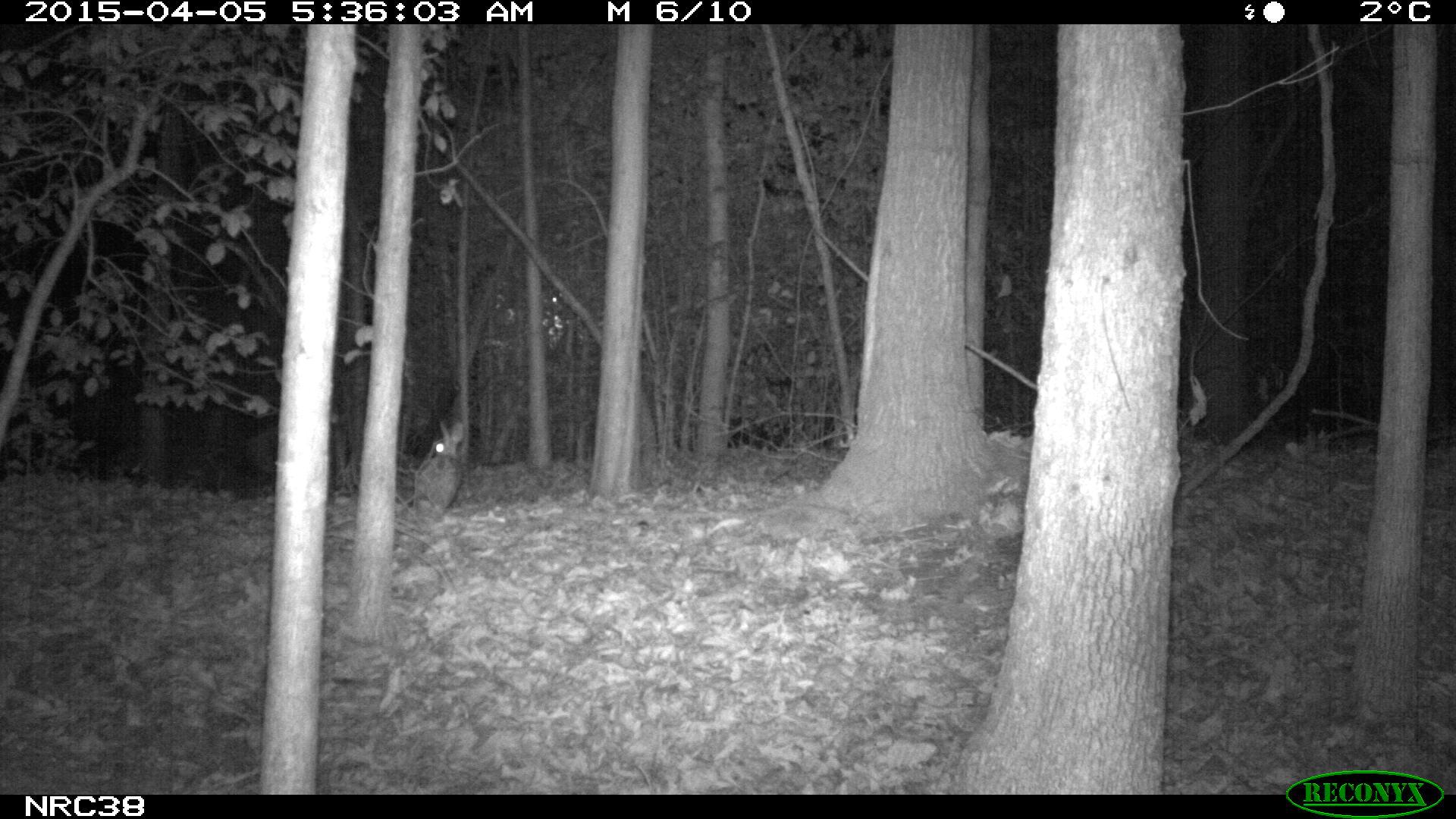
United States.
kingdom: Animalia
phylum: Chordata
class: Mammalia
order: Lagomorpha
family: Leporidae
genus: Sylvilagus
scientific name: Sylvilagus floridanus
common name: eastern cottontail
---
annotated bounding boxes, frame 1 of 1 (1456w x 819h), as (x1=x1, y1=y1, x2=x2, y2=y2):
Eastern Cottontail: (x1=405, y1=414, x2=481, y2=519)